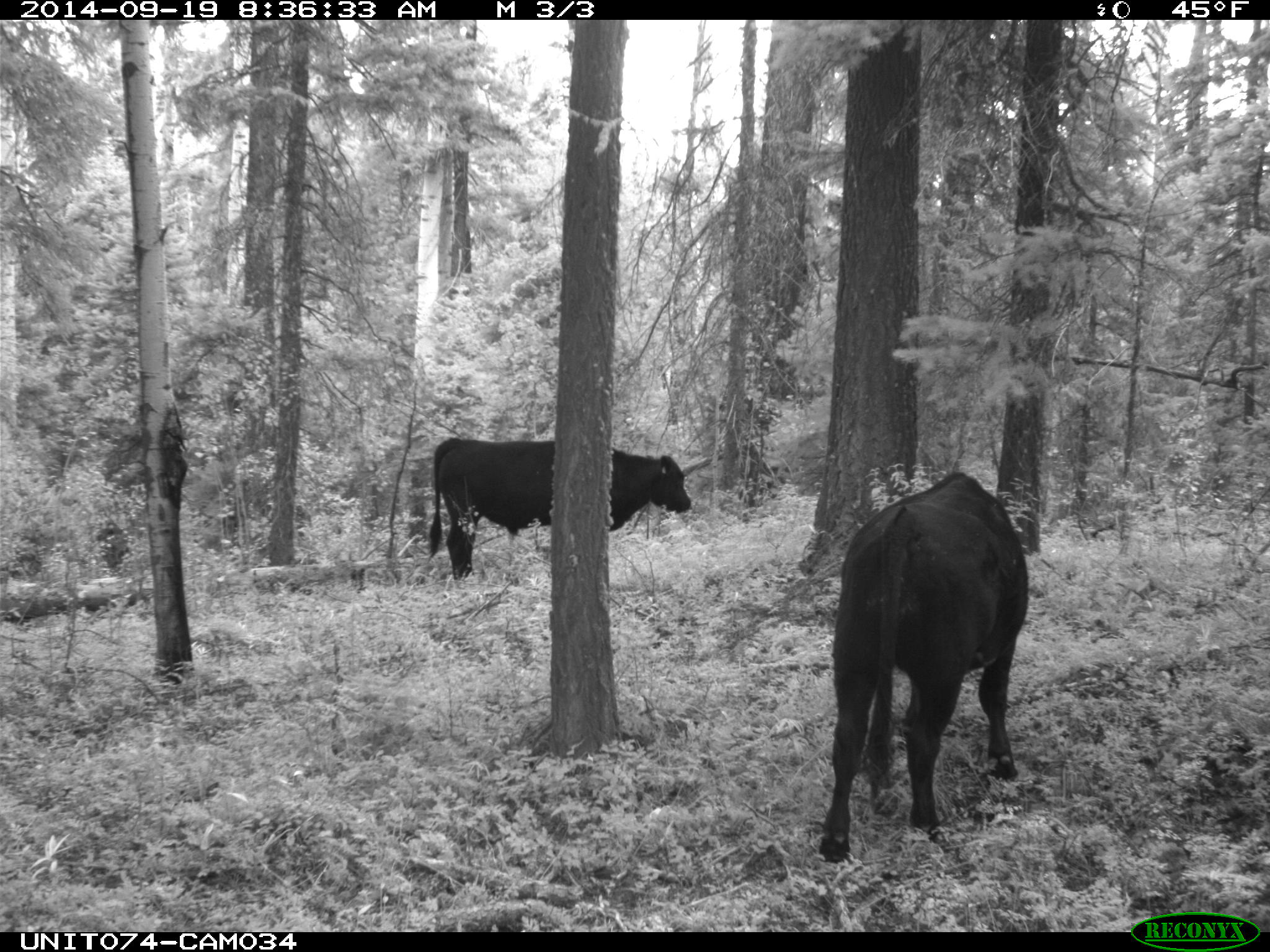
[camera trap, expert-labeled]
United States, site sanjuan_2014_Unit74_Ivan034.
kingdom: Animalia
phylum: Chordata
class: Mammalia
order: Artiodactyla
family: Bovidae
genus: Bos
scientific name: Bos taurus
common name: domestic cow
Bos taurus (domestic cow).